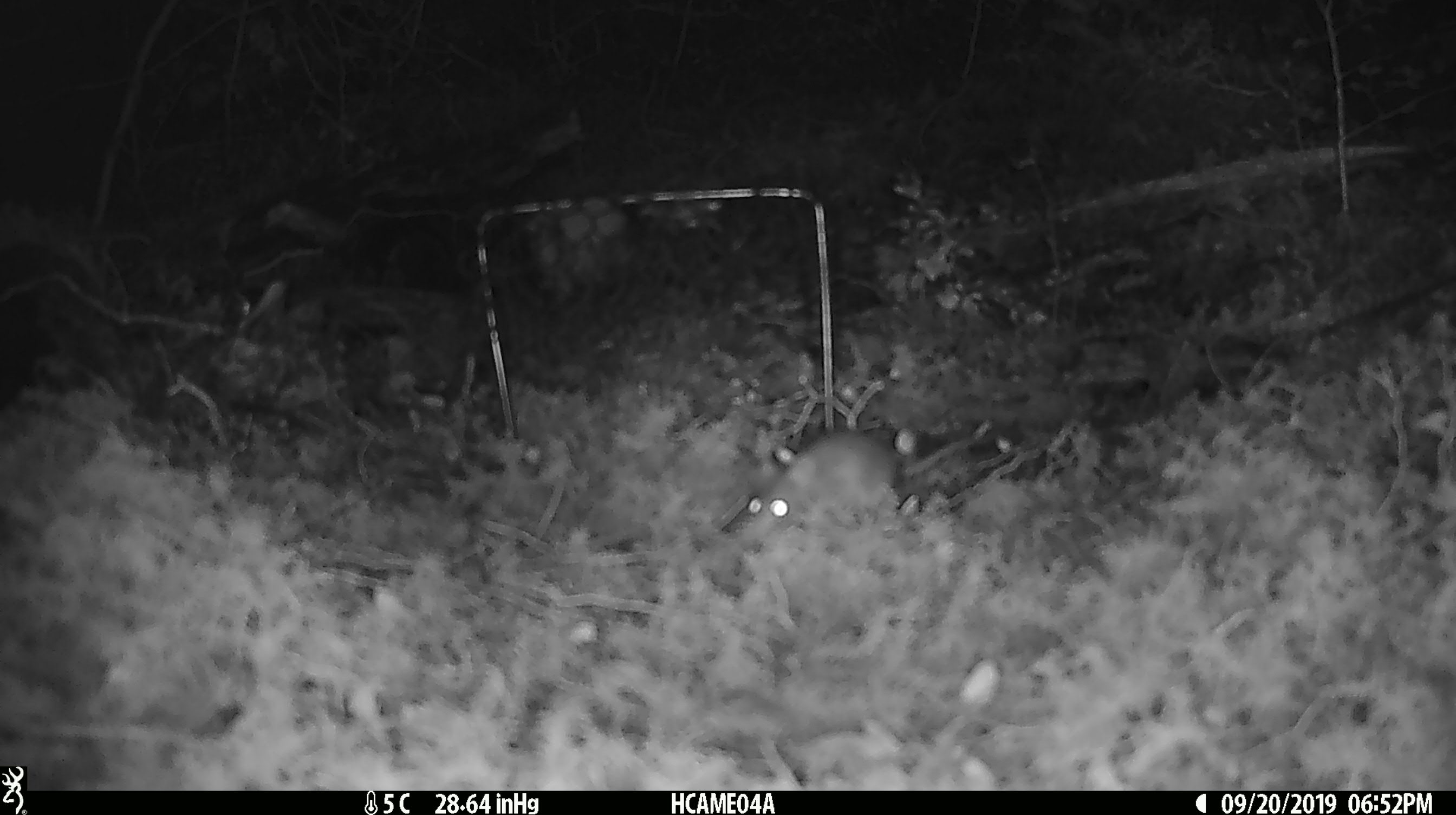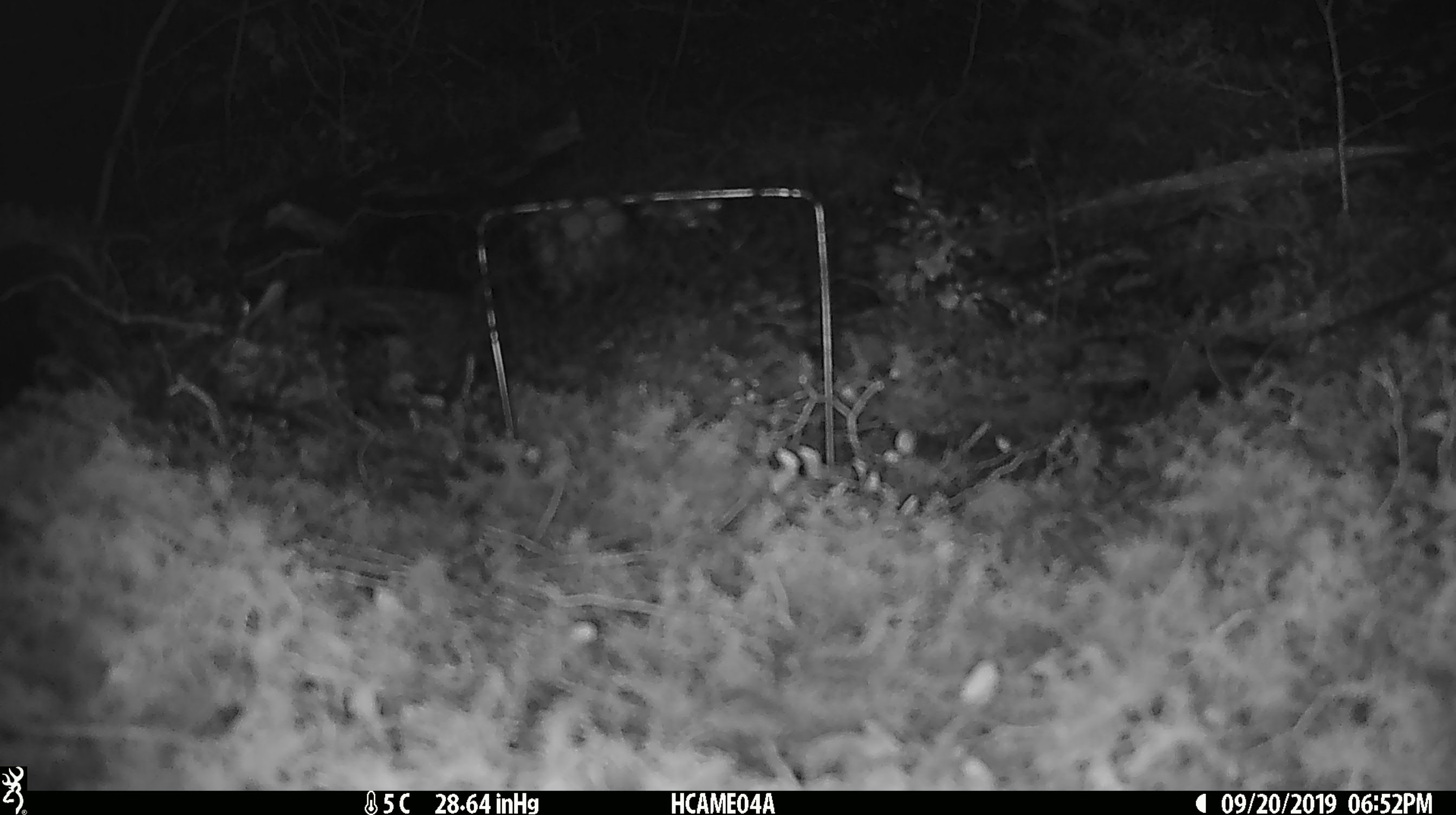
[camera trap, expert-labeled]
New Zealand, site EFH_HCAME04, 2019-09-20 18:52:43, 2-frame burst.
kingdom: Animalia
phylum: Chordata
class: Mammalia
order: Rodentia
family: Muridae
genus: Rattus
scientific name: Rattus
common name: rat